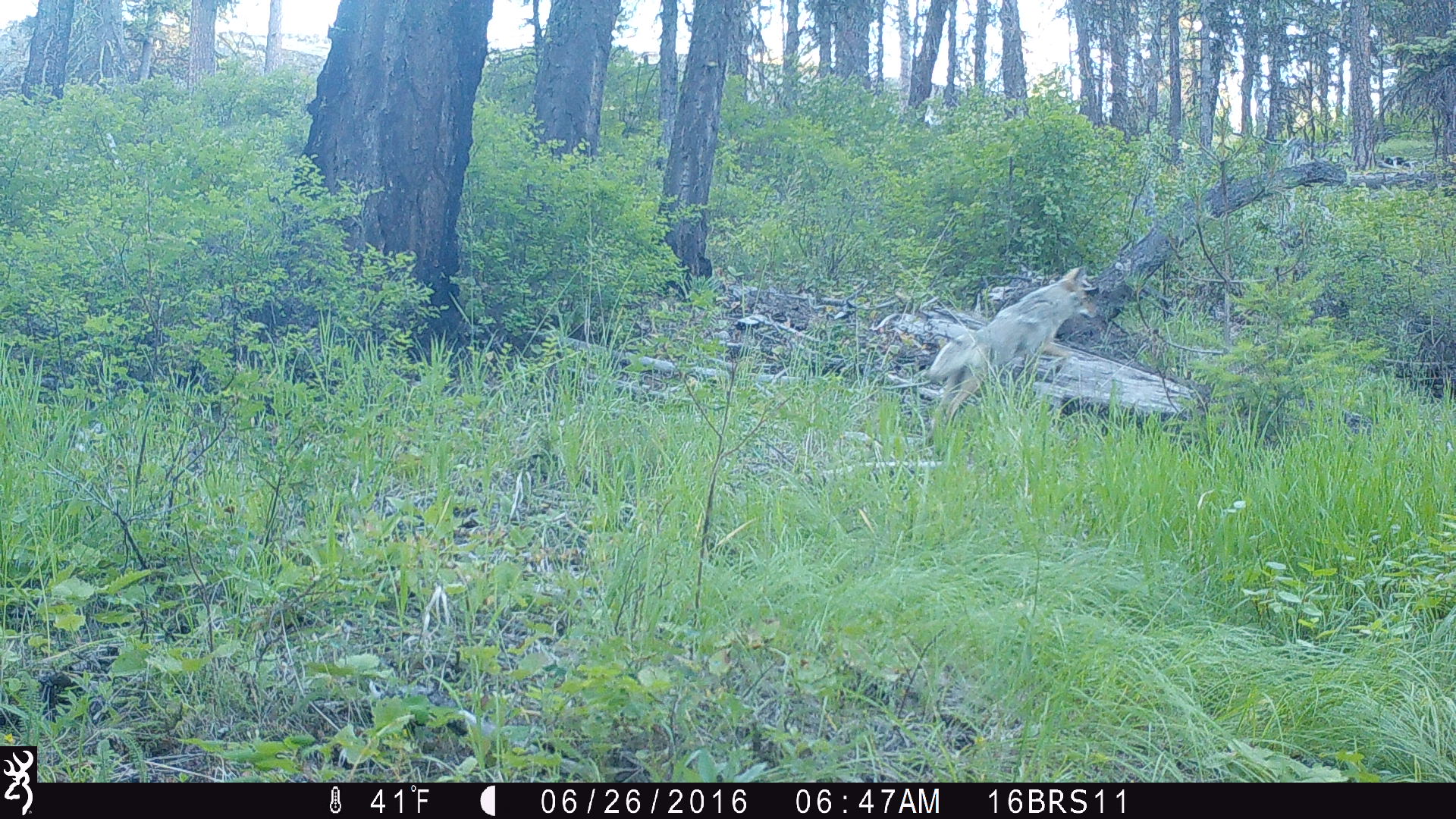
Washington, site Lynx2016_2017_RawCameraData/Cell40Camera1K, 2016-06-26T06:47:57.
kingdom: Animalia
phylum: Chordata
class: Mammalia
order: Carnivora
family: Canidae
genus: Canis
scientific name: Canis latrans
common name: coyote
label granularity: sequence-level